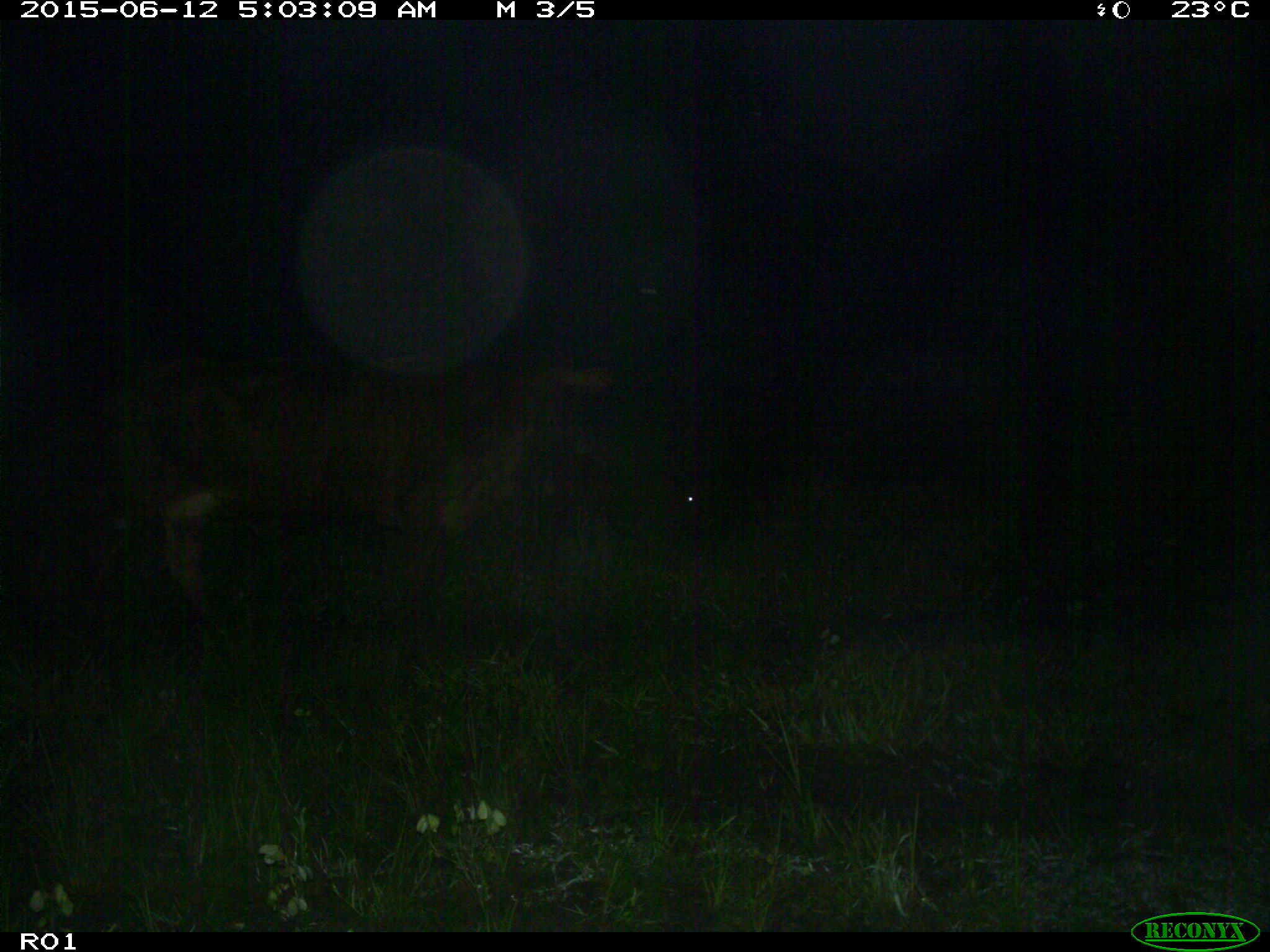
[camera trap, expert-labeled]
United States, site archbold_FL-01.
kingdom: Animalia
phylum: Chordata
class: Mammalia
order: Artiodactyla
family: Bovidae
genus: Bos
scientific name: Bos taurus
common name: domestic cow